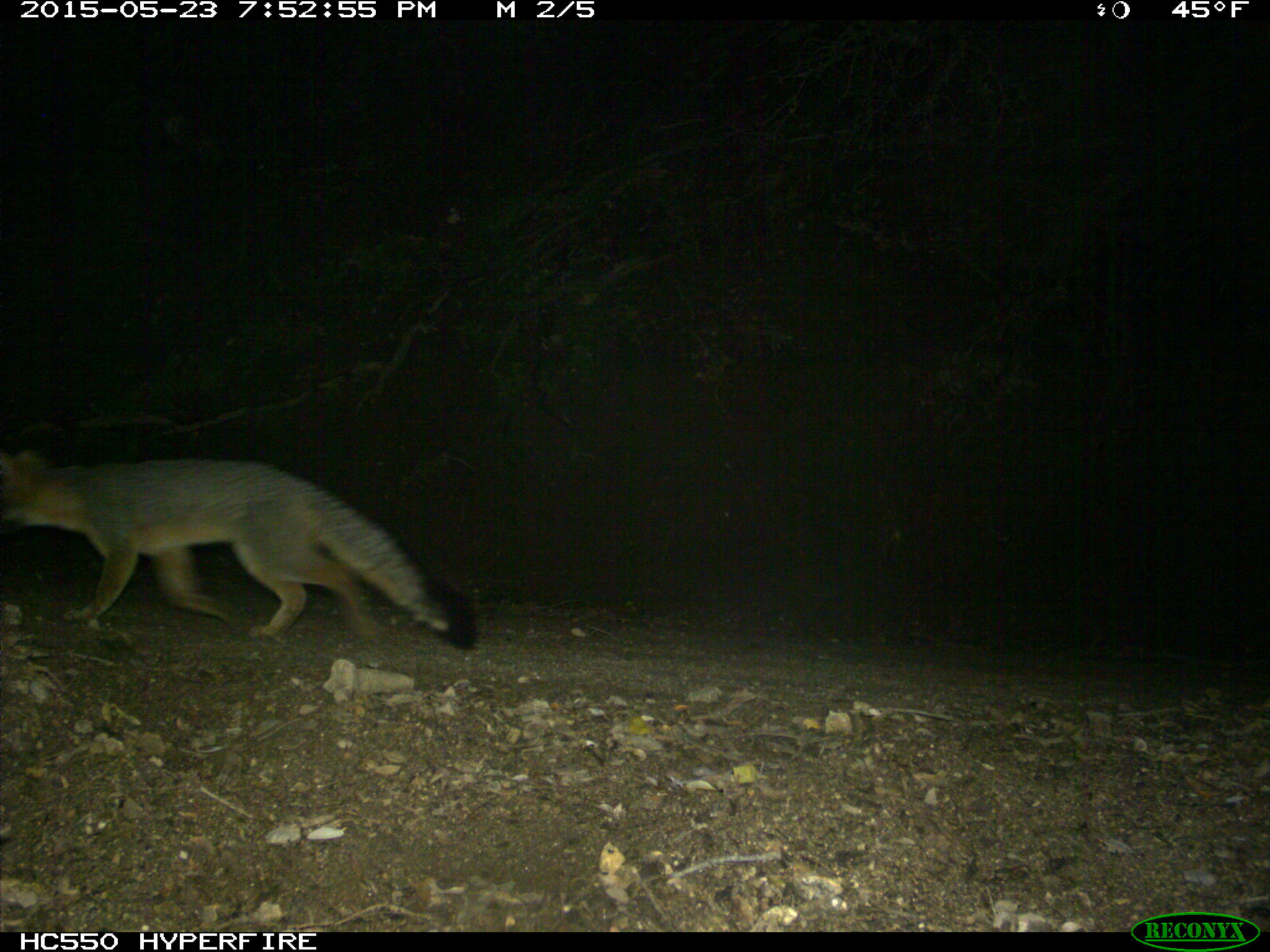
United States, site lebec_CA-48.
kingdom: Animalia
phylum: Chordata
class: Mammalia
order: Carnivora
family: Canidae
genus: Urocyon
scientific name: Urocyon cinereoargenteus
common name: gray fox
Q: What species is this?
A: Urocyon cinereoargenteus (gray fox).